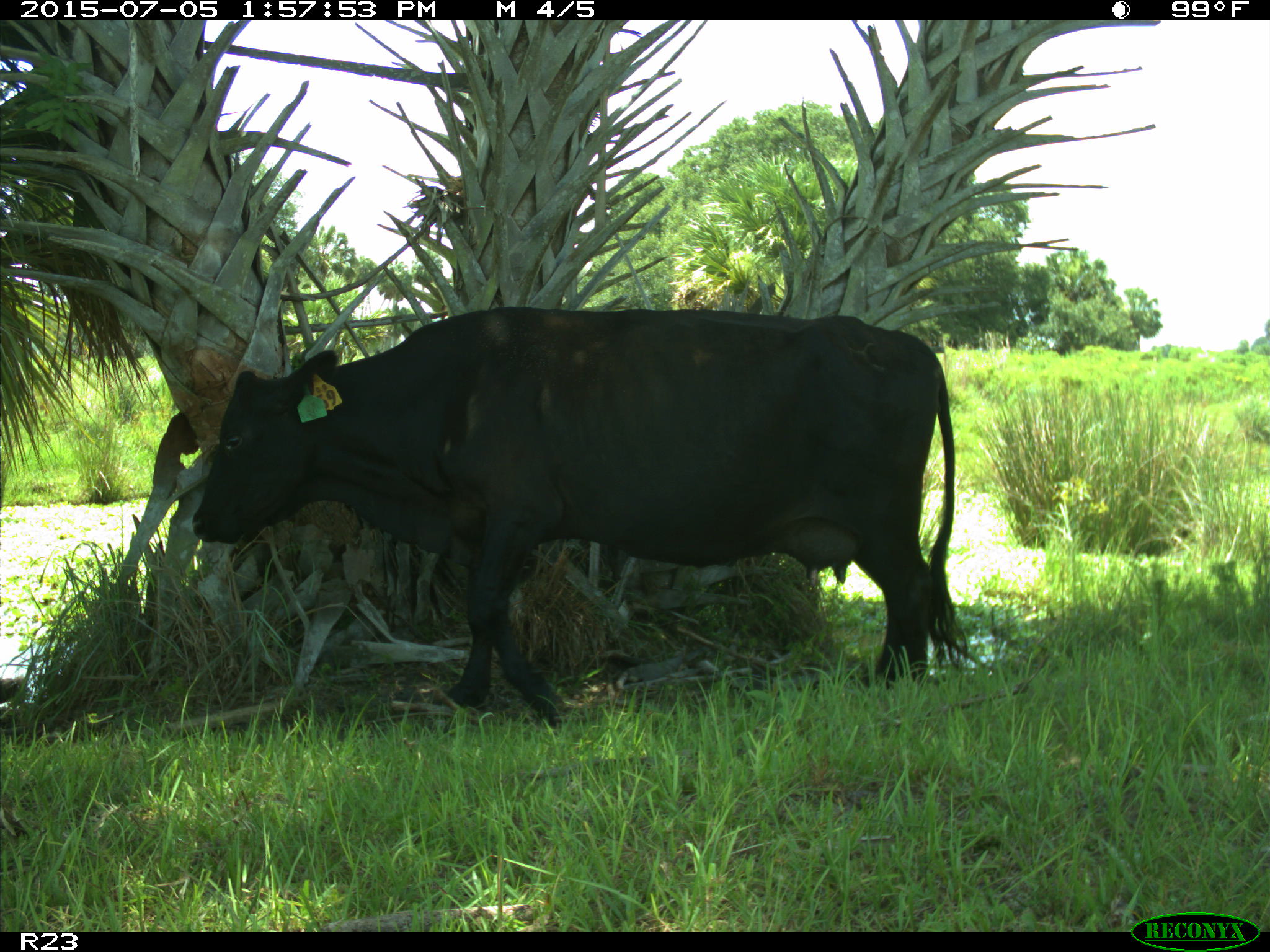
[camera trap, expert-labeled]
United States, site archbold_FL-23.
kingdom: Animalia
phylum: Chordata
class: Mammalia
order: Artiodactyla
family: Bovidae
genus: Bos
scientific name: Bos taurus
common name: domestic cow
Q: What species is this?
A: Bos taurus (domestic cow).